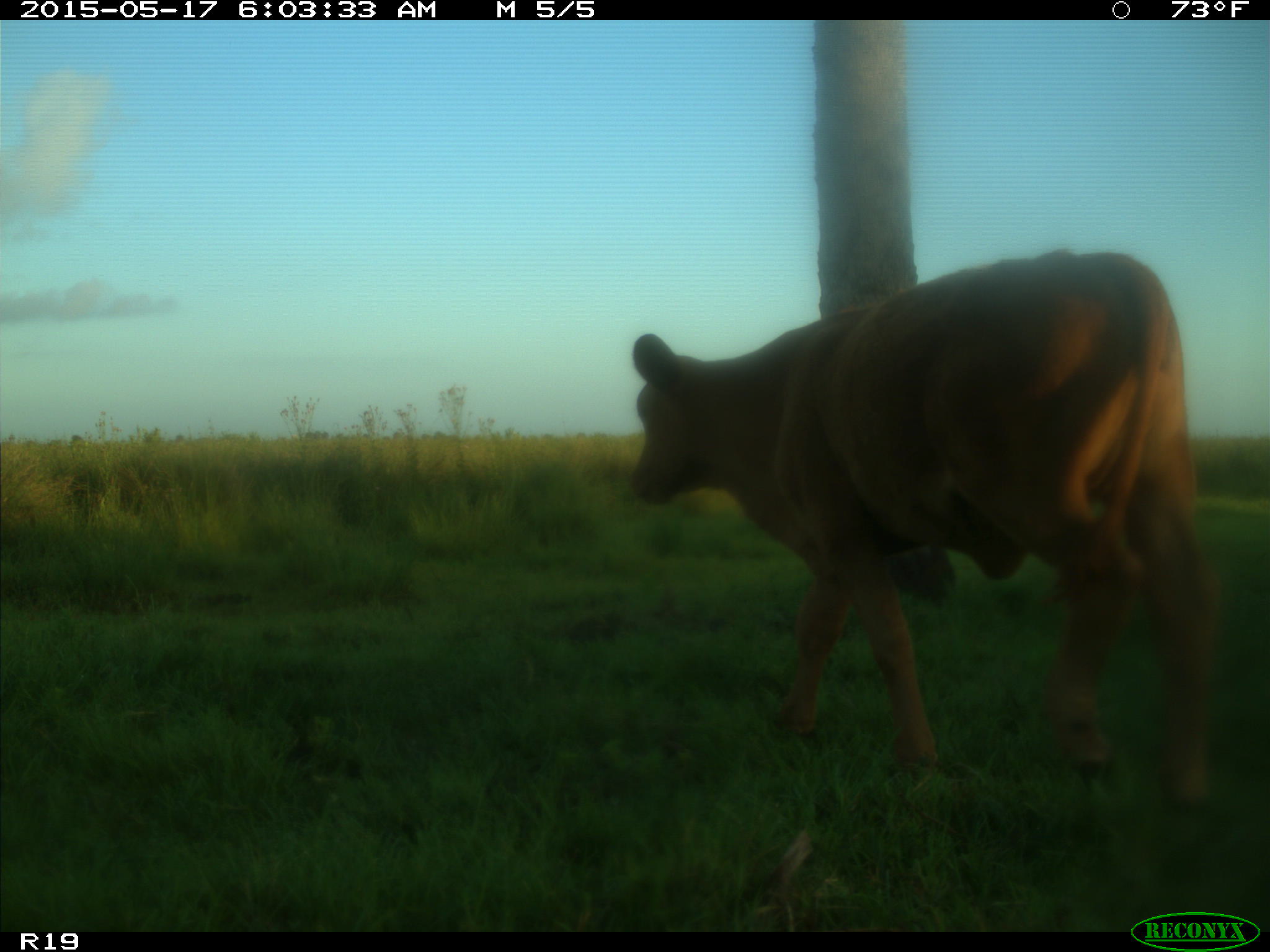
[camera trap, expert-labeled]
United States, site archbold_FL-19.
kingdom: Animalia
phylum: Chordata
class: Mammalia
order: Artiodactyla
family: Bovidae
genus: Bos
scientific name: Bos taurus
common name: domestic cow